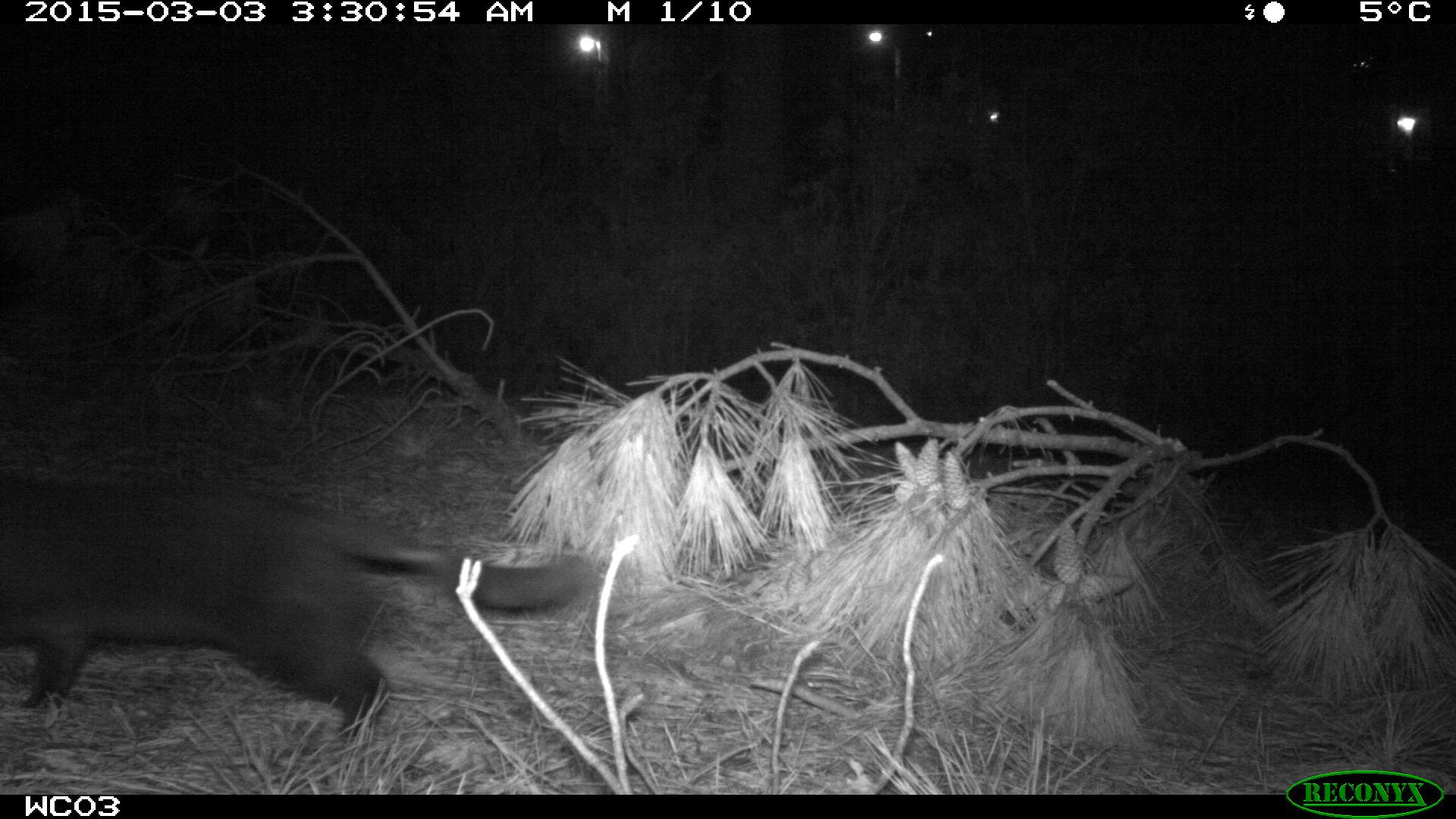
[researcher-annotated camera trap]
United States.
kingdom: Animalia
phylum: Chordata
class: Mammalia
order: Carnivora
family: Felidae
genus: Felis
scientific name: Felis catus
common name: domestic cat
Domestic Cat (Felis catus).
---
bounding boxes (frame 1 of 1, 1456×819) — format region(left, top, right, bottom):
Domestic Cat: region(7, 475, 603, 738)